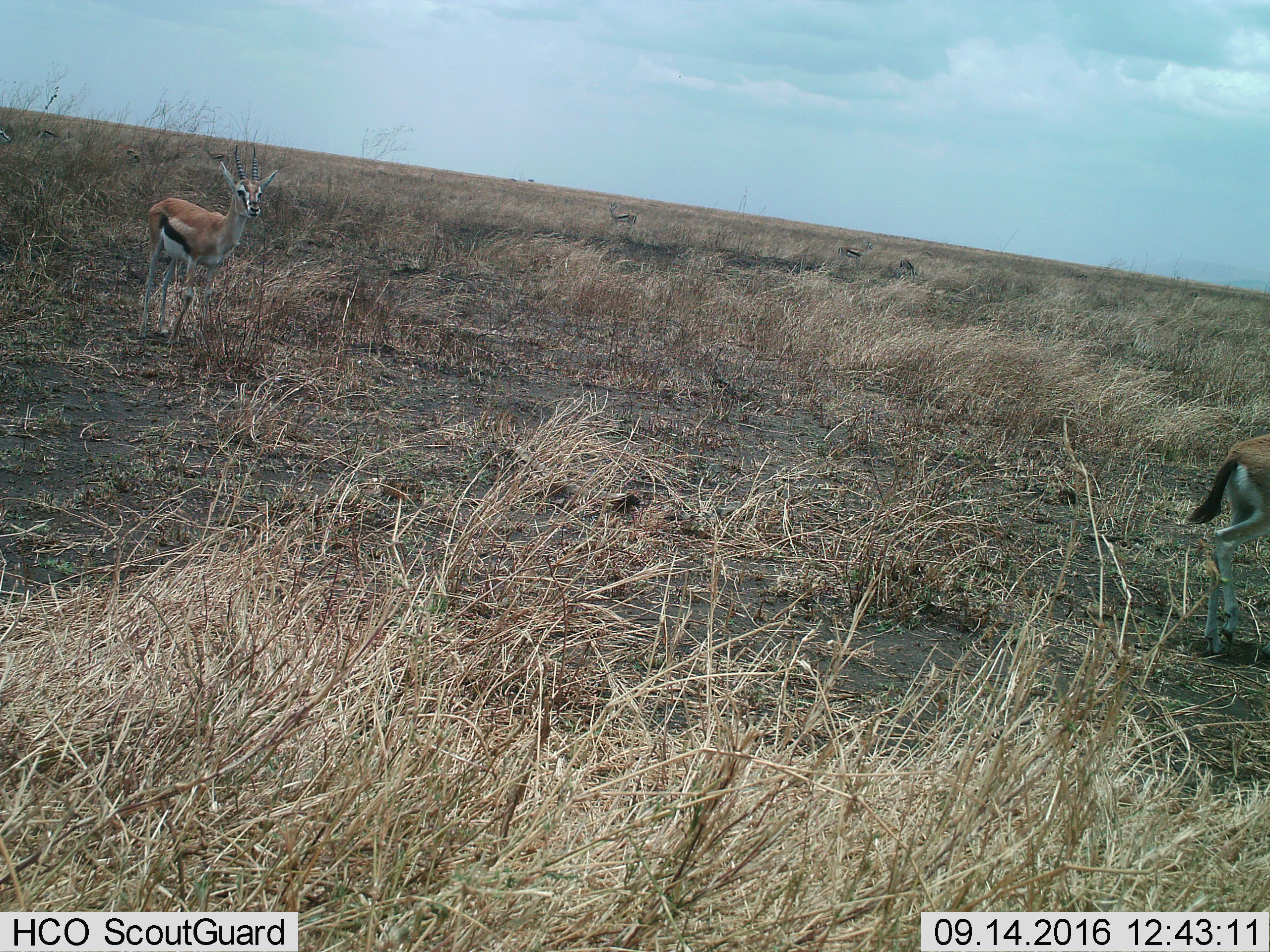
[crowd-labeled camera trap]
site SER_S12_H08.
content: unidentified animal